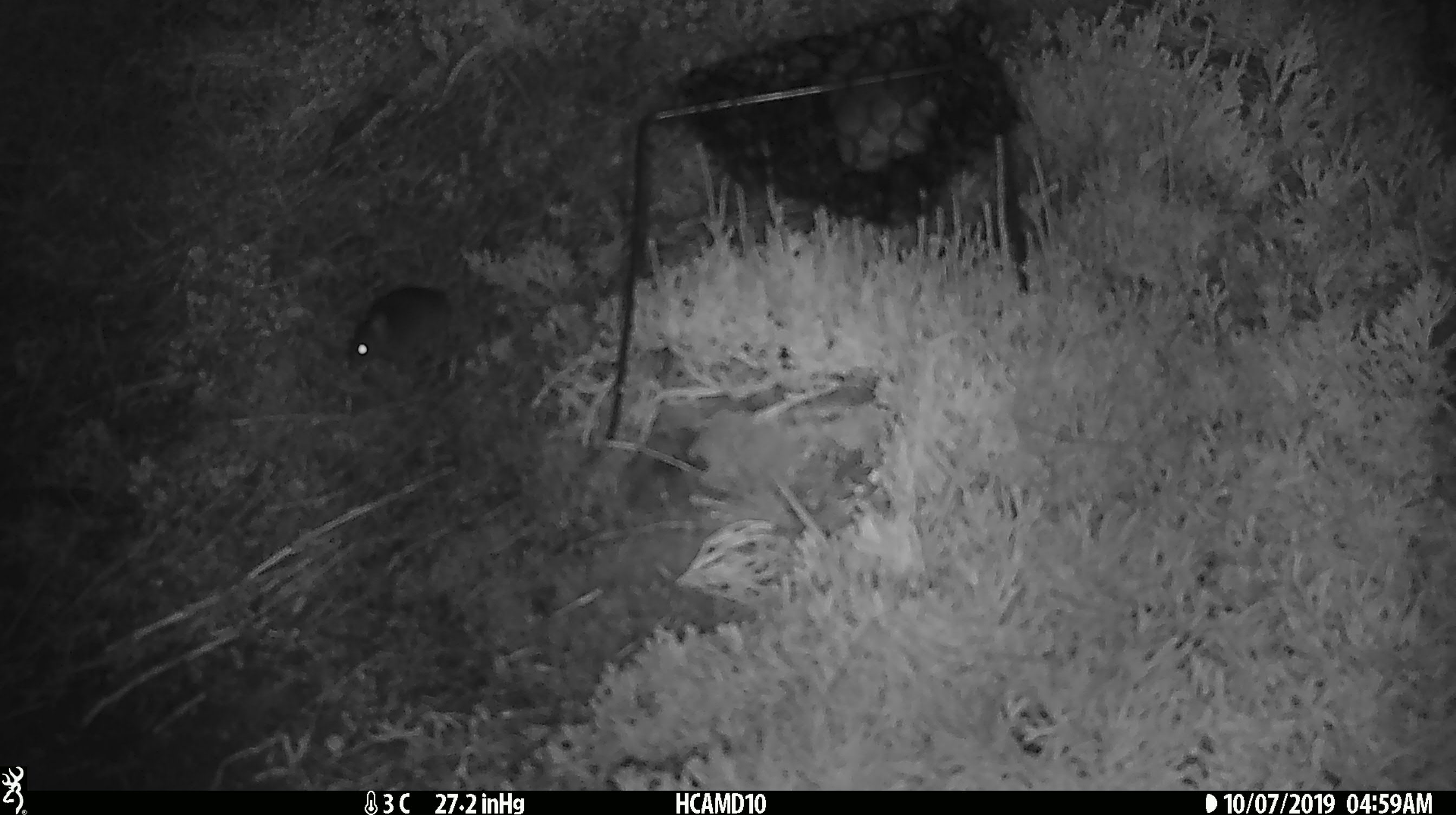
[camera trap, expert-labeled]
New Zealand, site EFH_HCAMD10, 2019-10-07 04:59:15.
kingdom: Animalia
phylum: Chordata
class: Mammalia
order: Rodentia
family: Muridae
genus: Mus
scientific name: Mus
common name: mouse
Mouse (Mus).